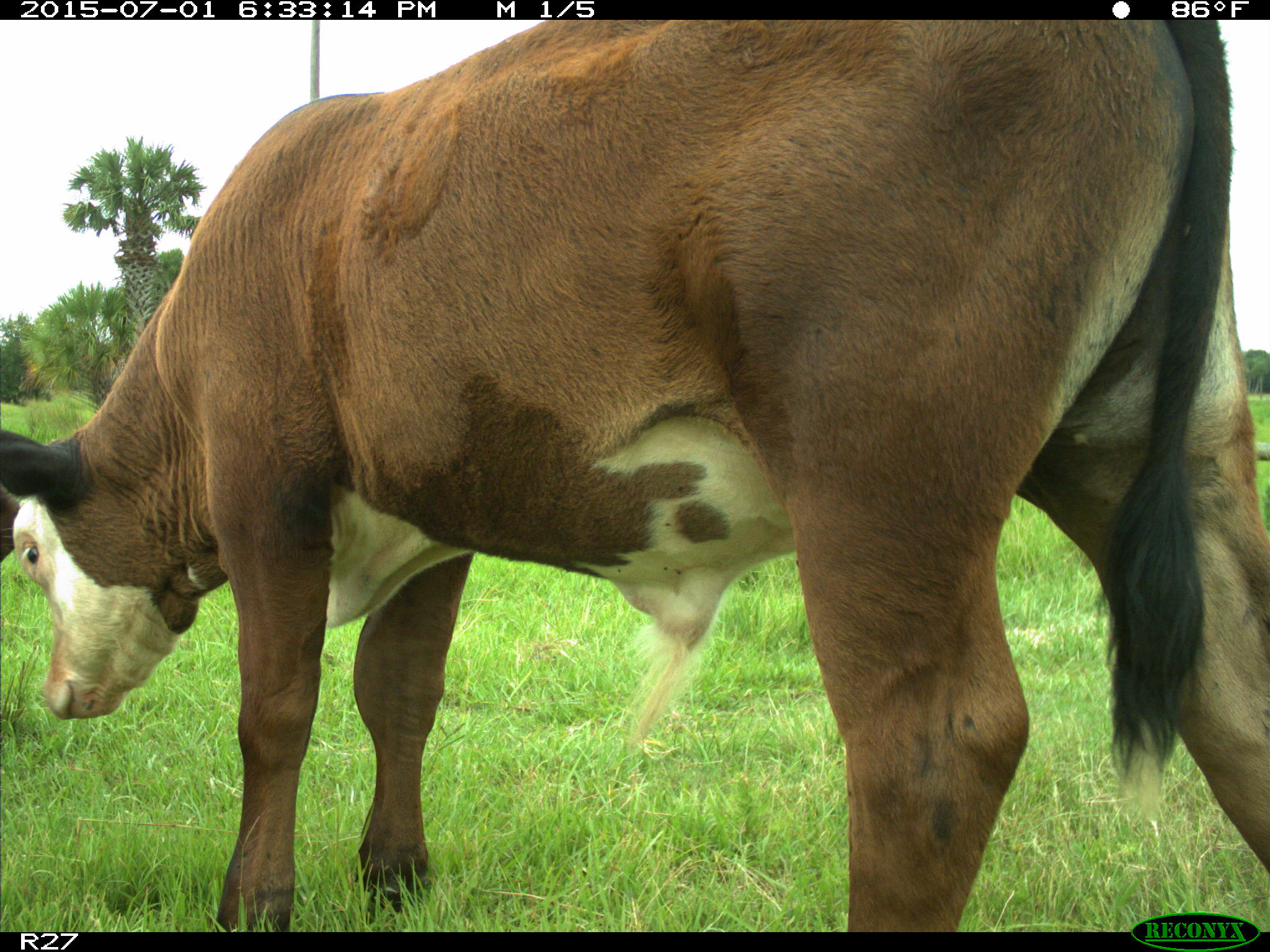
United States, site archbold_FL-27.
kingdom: Animalia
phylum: Chordata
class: Mammalia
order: Artiodactyla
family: Bovidae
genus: Bos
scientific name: Bos taurus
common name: domestic cow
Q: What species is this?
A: Bos taurus (domestic cow).